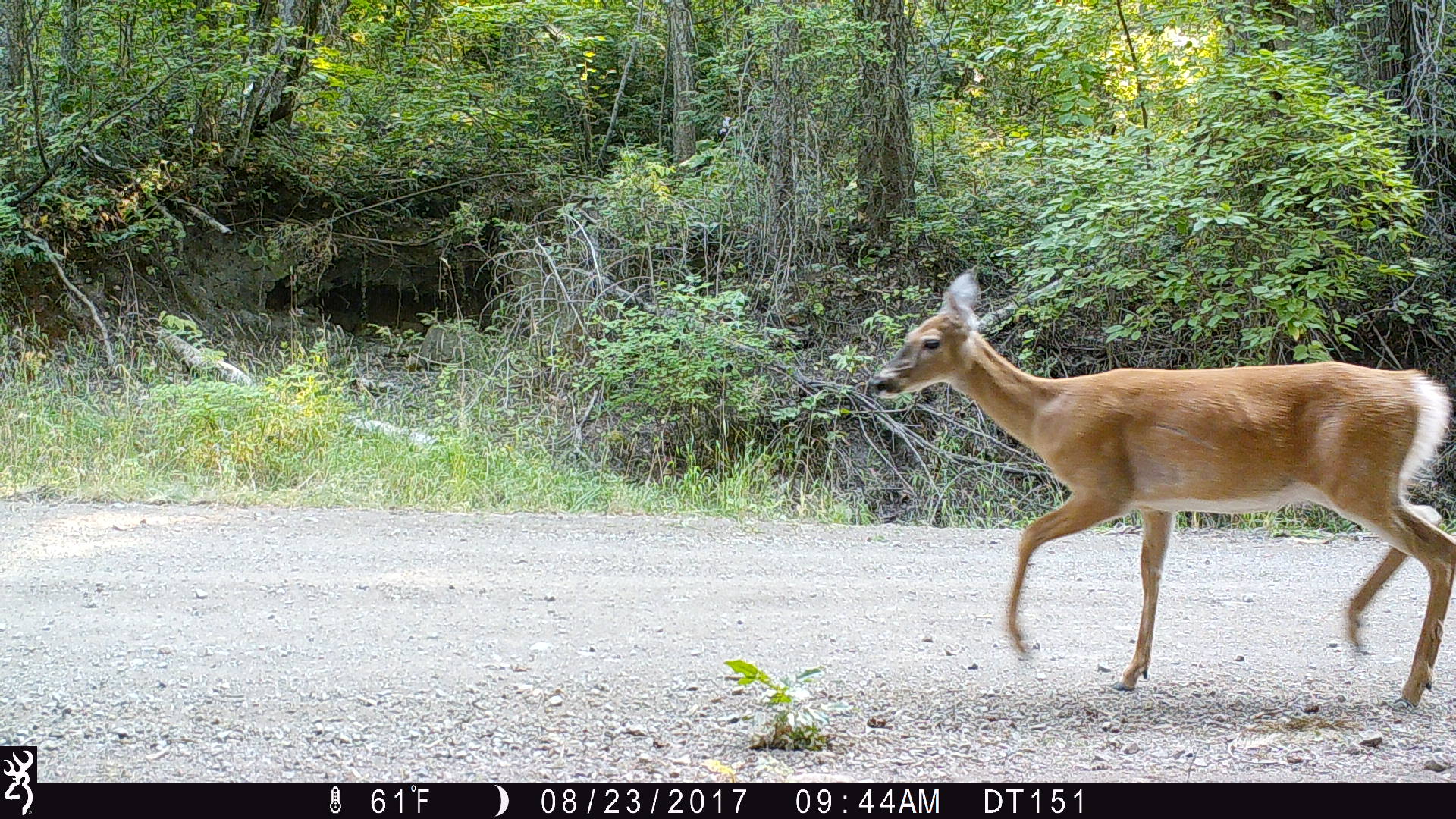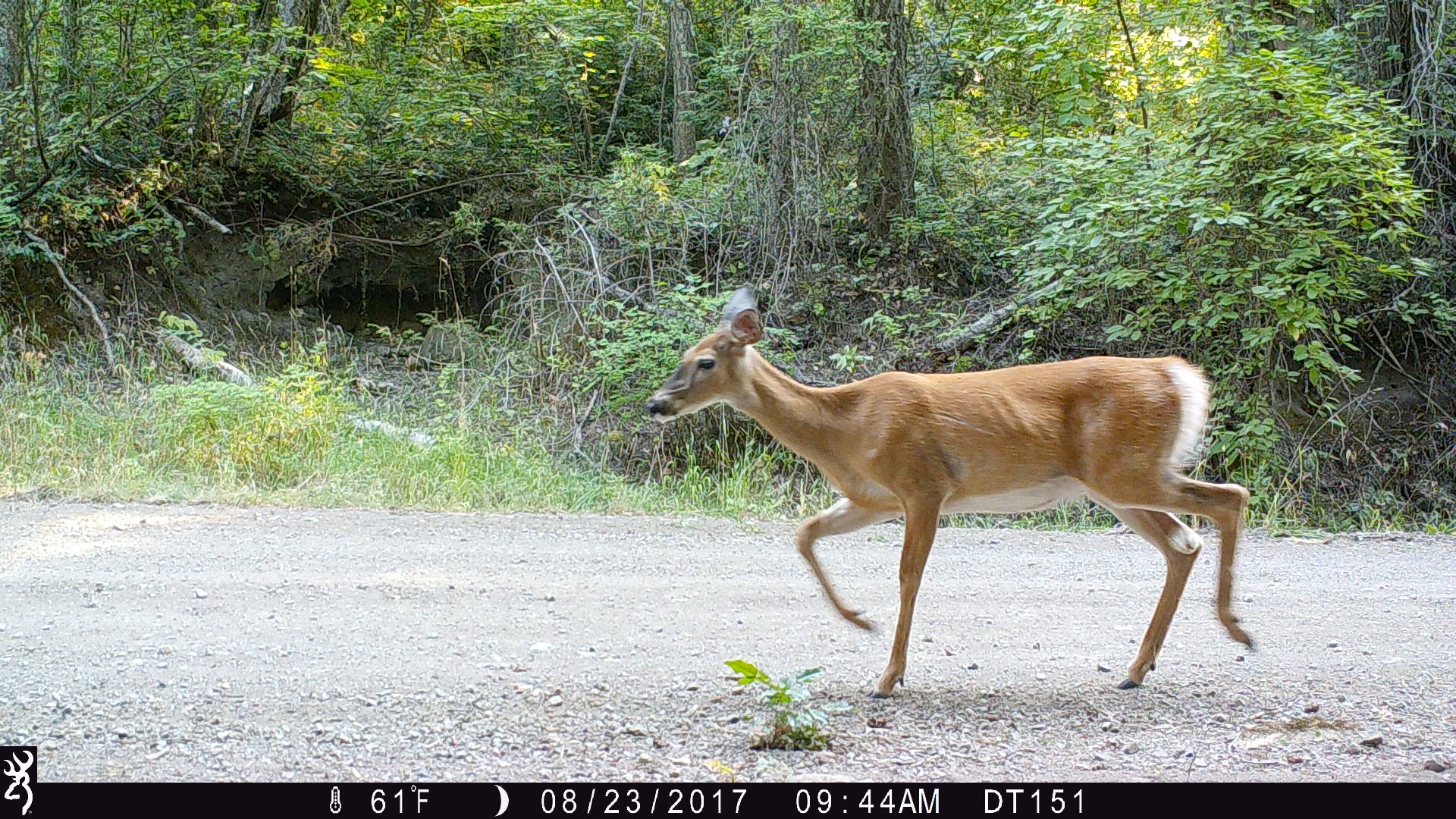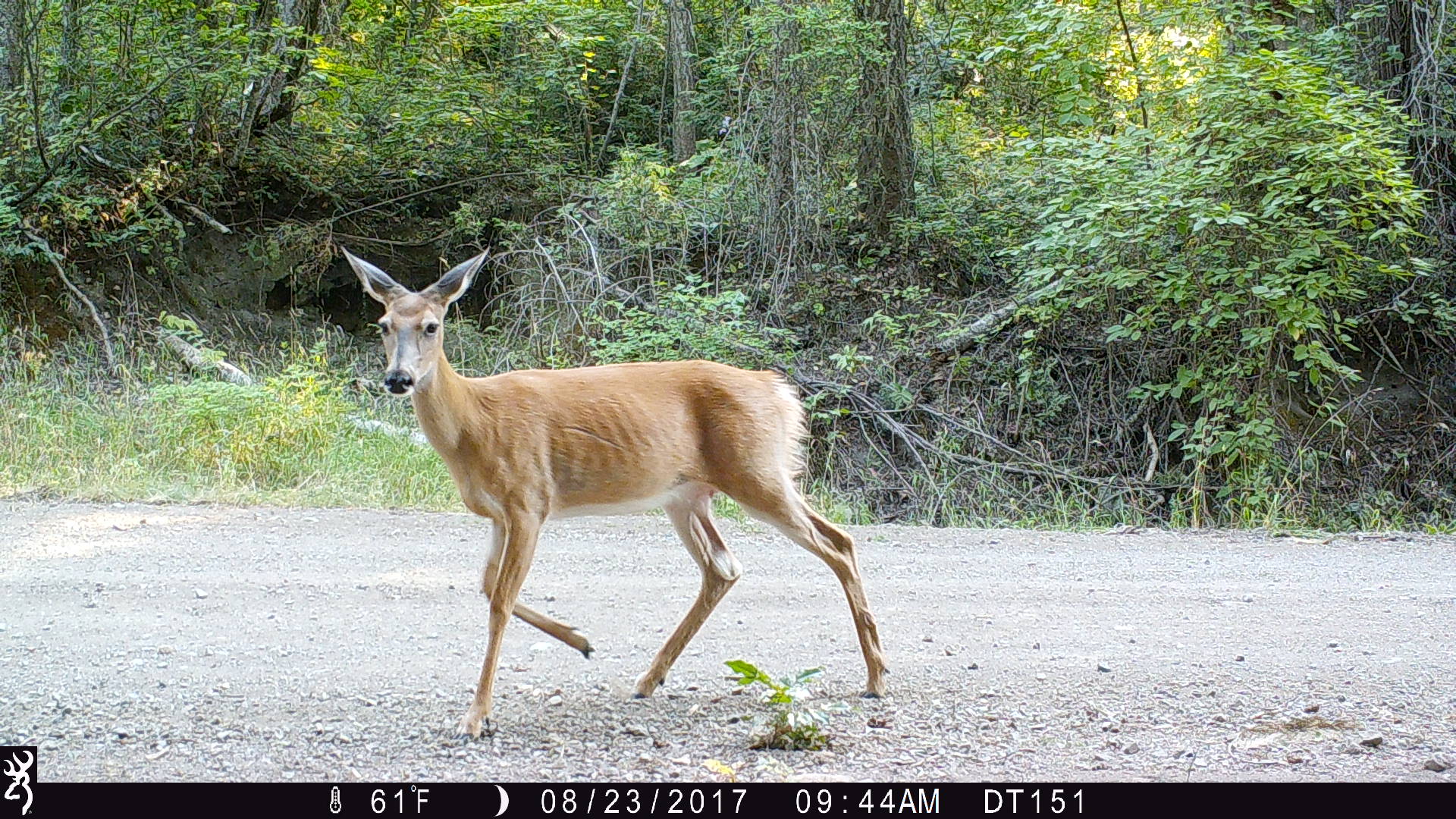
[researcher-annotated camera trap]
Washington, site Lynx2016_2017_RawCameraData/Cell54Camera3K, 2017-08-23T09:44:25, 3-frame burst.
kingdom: Animalia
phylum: Chordata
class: Mammalia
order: Artiodactyla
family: Cervidae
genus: Odocoileus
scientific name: Odocoileus virginianus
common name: white-tailed deer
Odocoileus virginianus (white-tailed deer). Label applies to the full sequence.